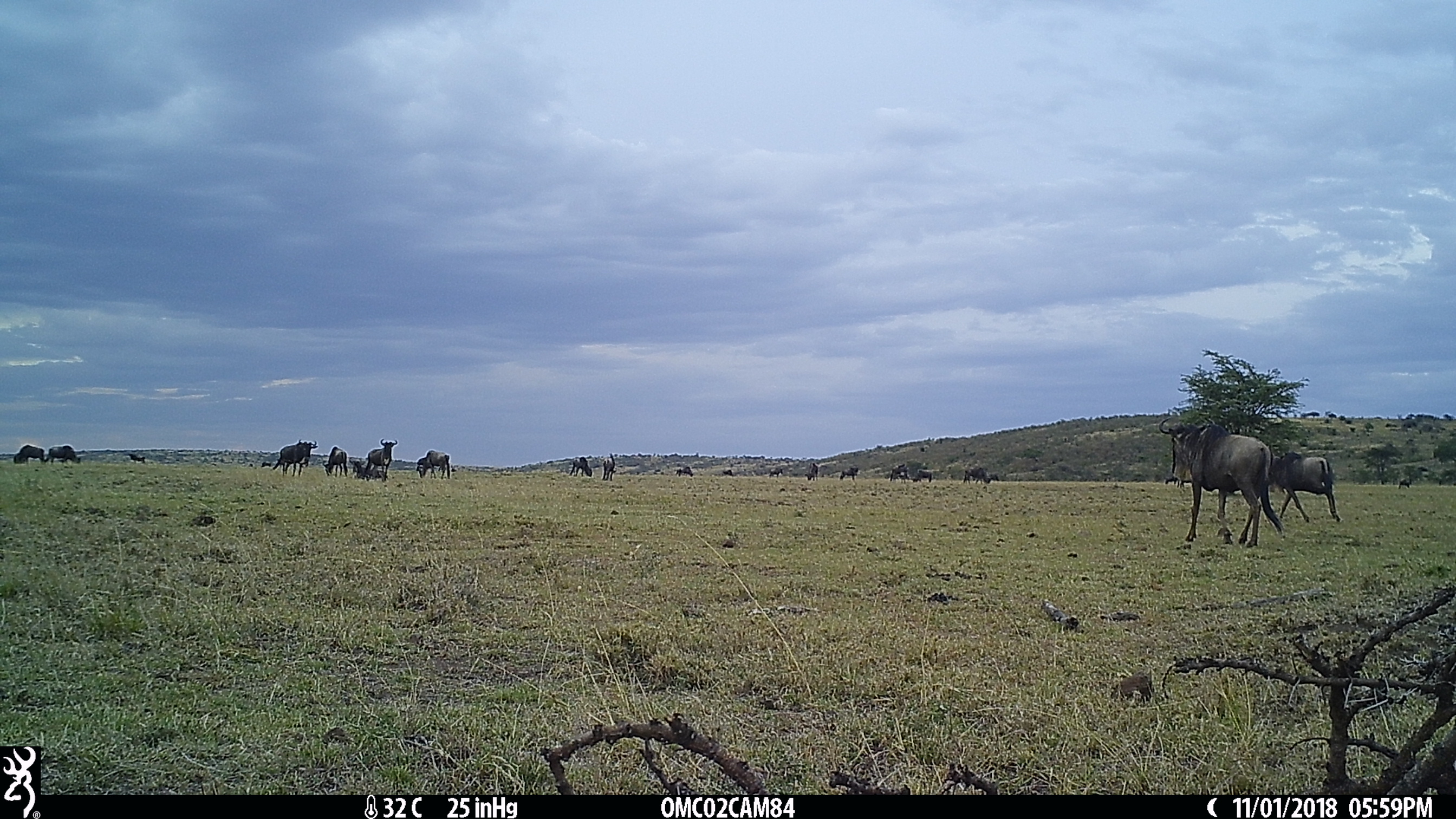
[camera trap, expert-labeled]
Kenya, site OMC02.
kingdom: Animalia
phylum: Chordata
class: Mammalia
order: Artiodactyla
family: Bovidae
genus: Connochaetes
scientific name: Connochaetes taurinus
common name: blue wildebeest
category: wildebeest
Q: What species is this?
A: Wildebeest (blue wildebeest) (Connochaetes taurinus).